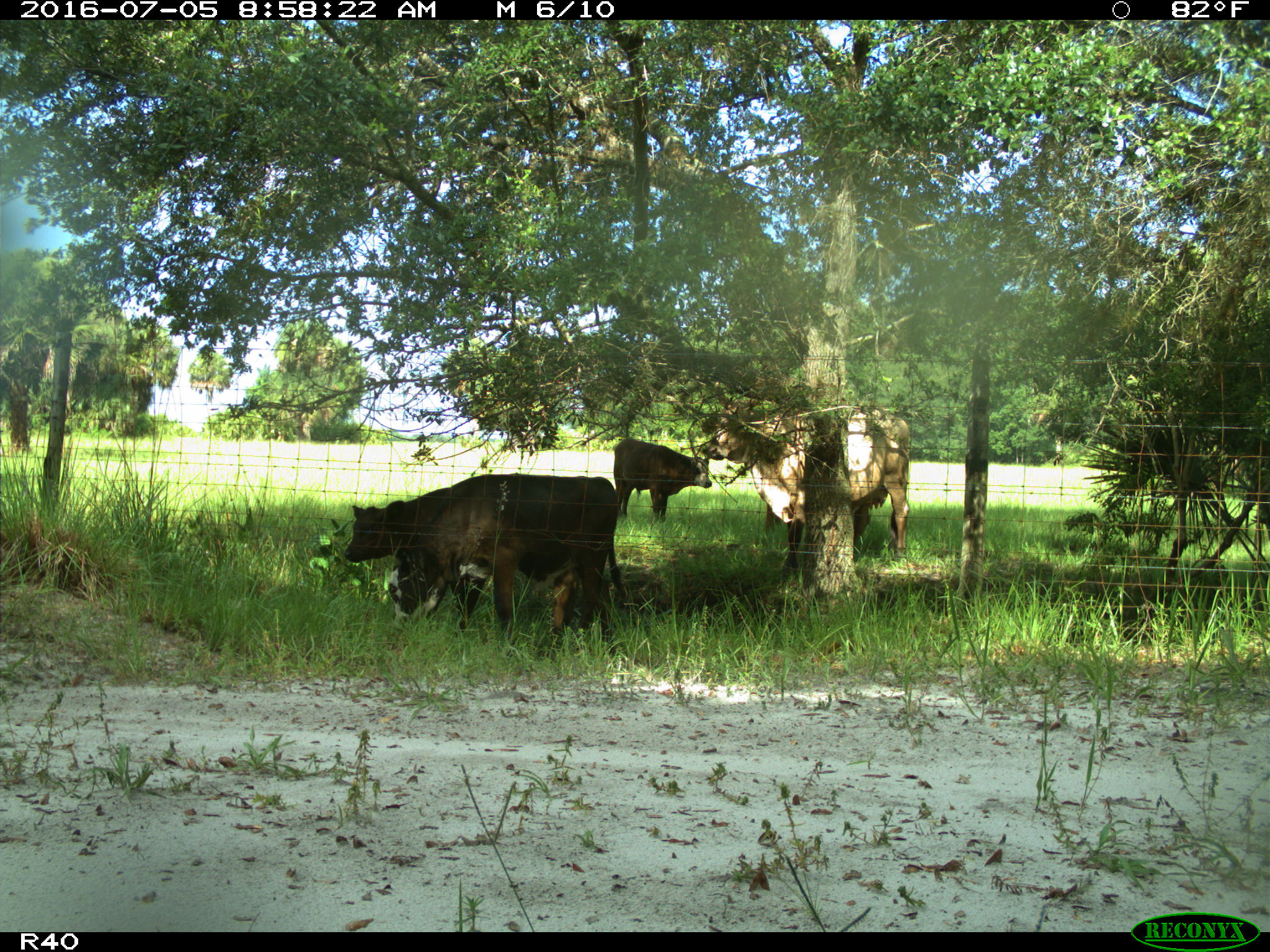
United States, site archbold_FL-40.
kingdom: Animalia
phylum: Chordata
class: Mammalia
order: Artiodactyla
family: Bovidae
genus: Bos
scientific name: Bos taurus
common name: domestic cow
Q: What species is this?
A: Bos taurus (domestic cow).